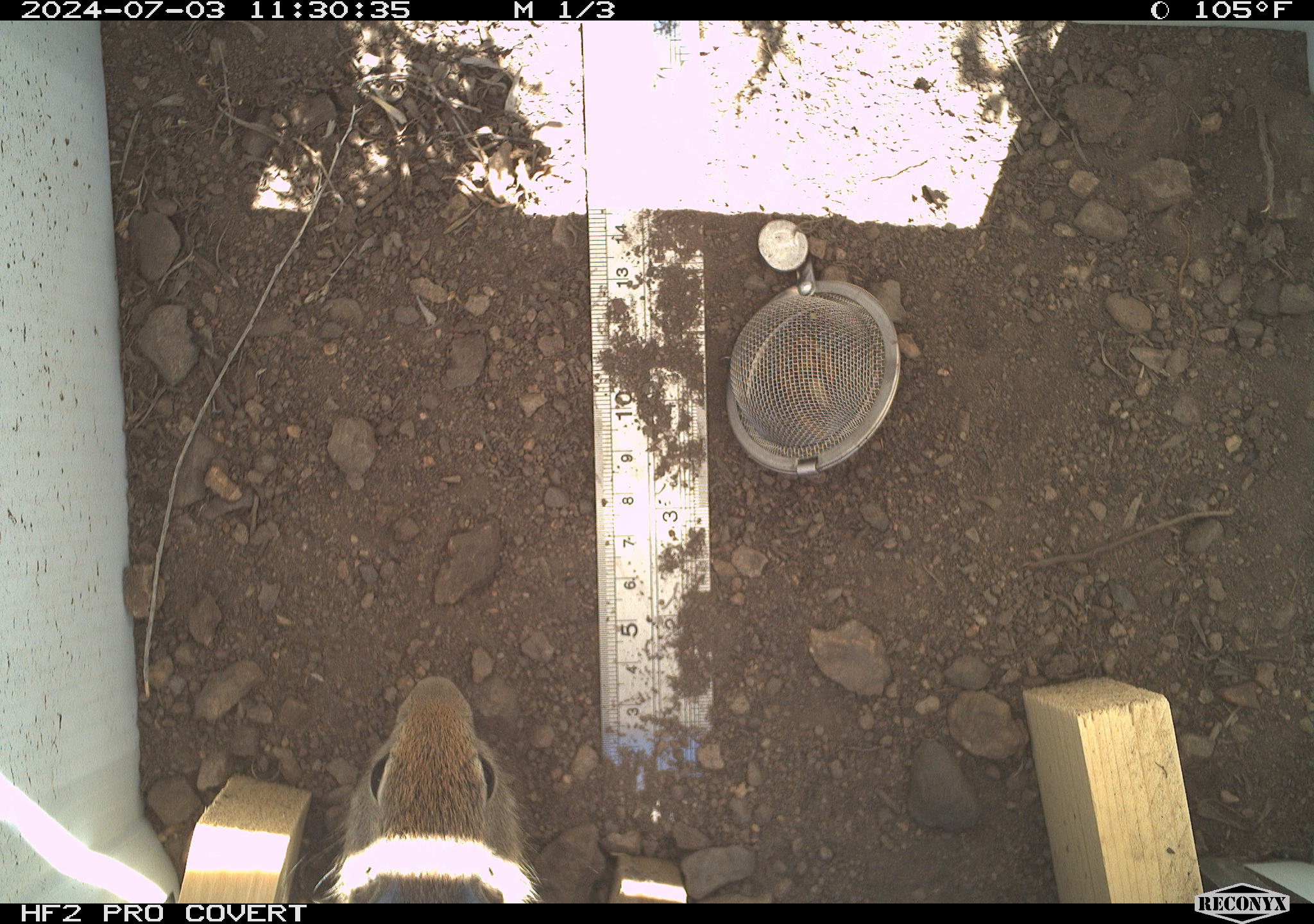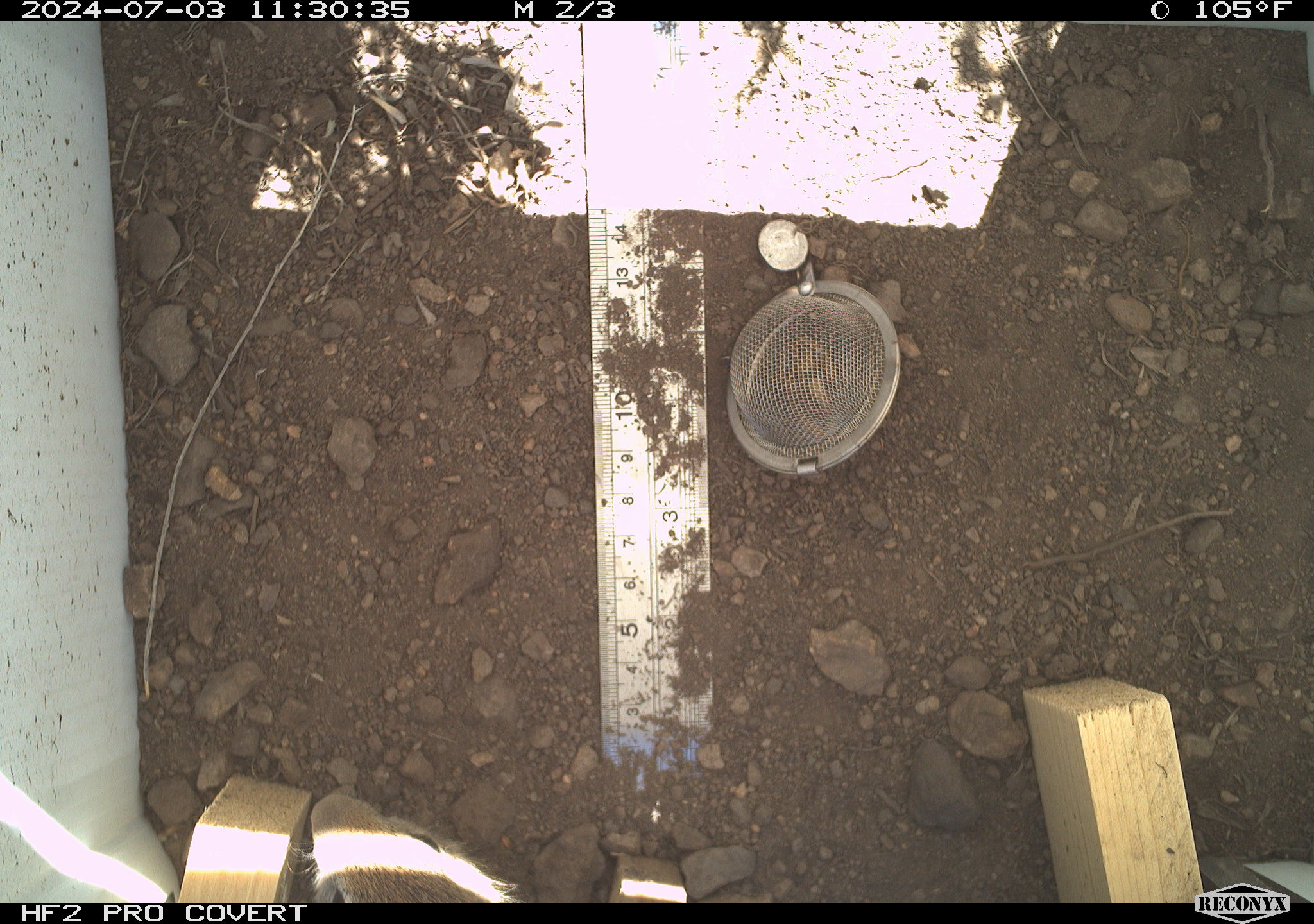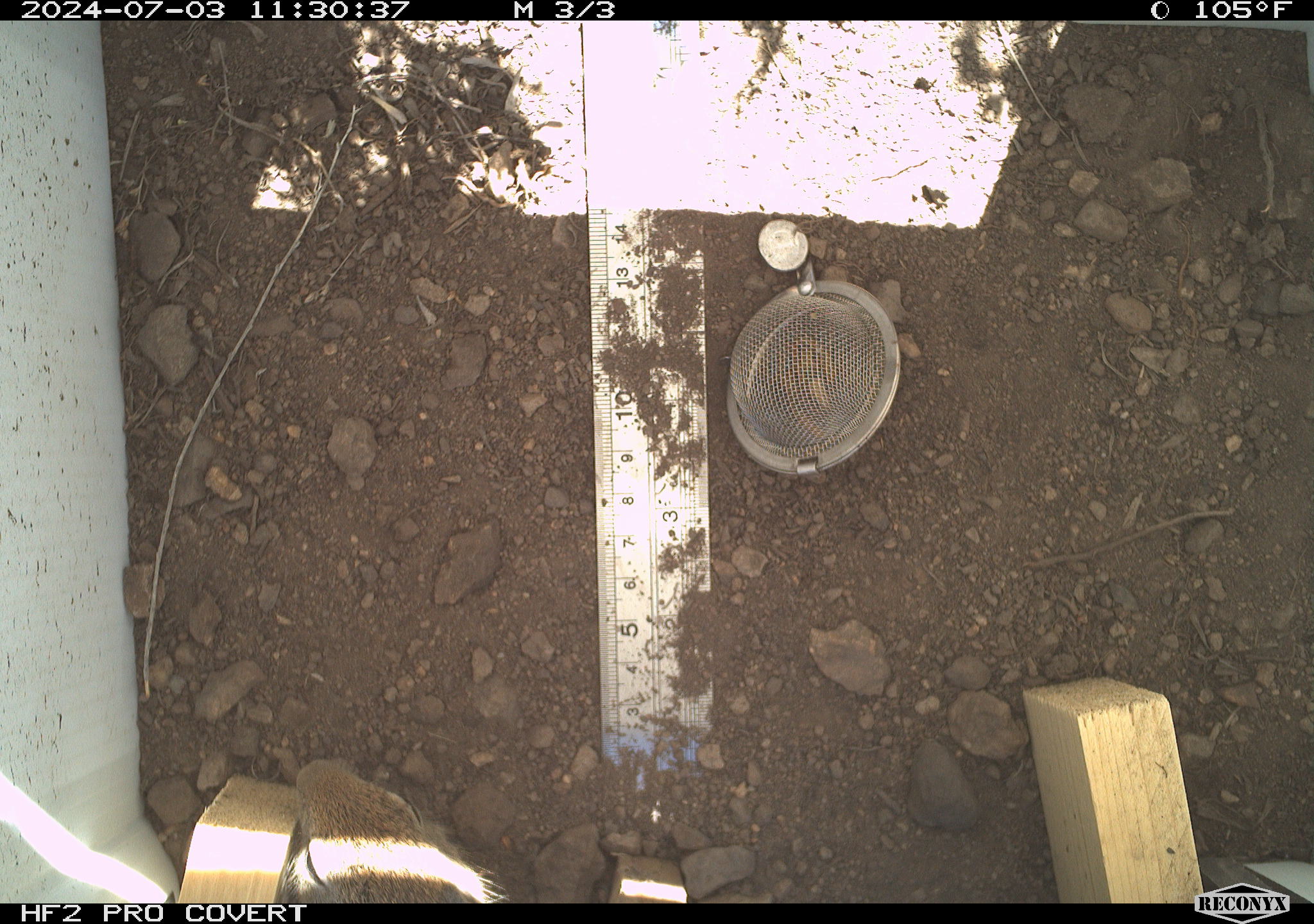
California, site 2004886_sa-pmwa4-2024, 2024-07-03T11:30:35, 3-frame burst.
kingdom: Animalia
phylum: Chordata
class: Mammalia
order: Rodentia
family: Sciuridae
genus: Urocitellus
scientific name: Urocitellus beldingi beldingi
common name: belding's ground squirrel